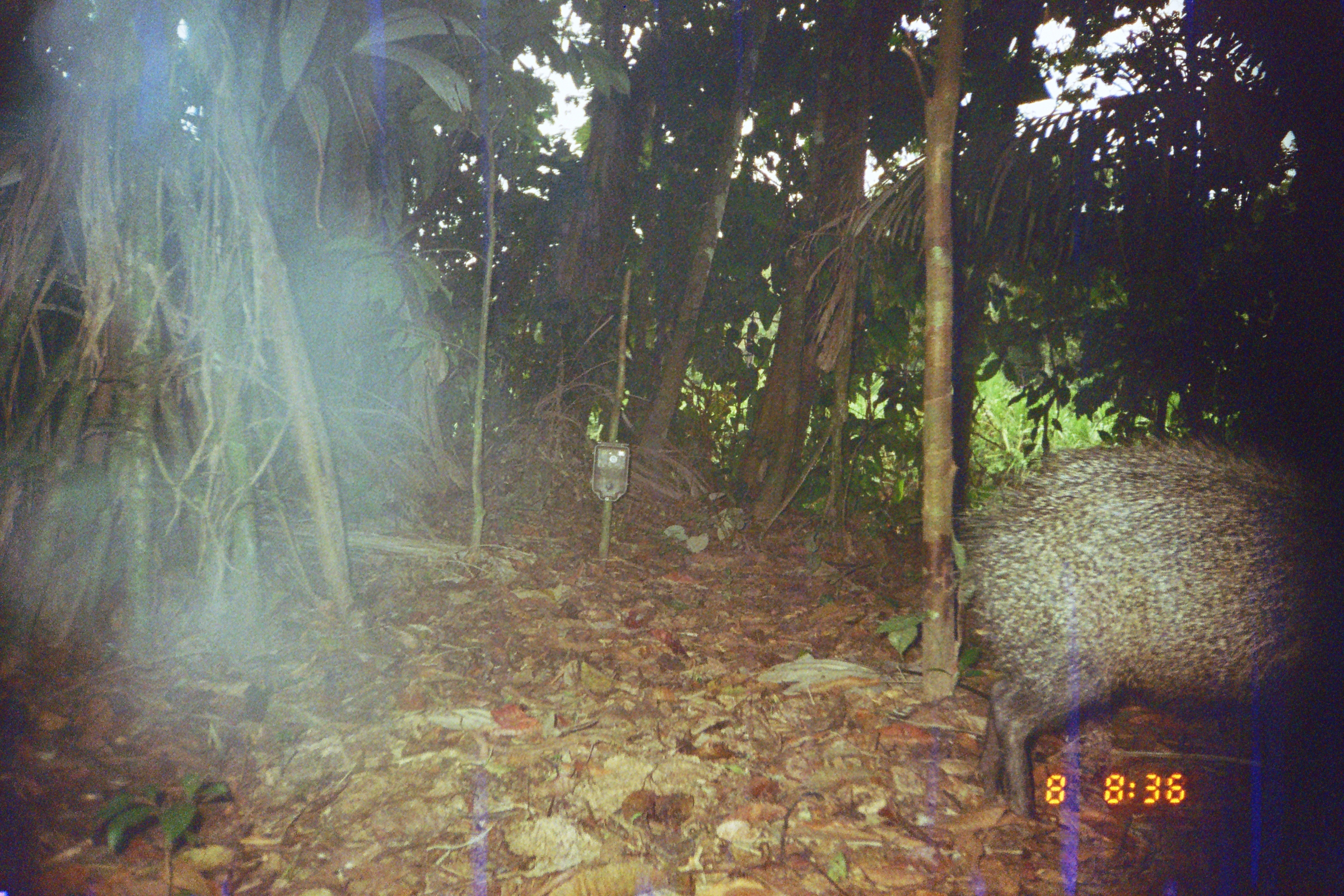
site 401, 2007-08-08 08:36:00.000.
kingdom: Animalia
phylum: Chordata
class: Mammalia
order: Artiodactyla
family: Tayassuidae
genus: Pecari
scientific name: Pecari tajacu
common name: collared peccary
Pecari tajacu (collared peccary).